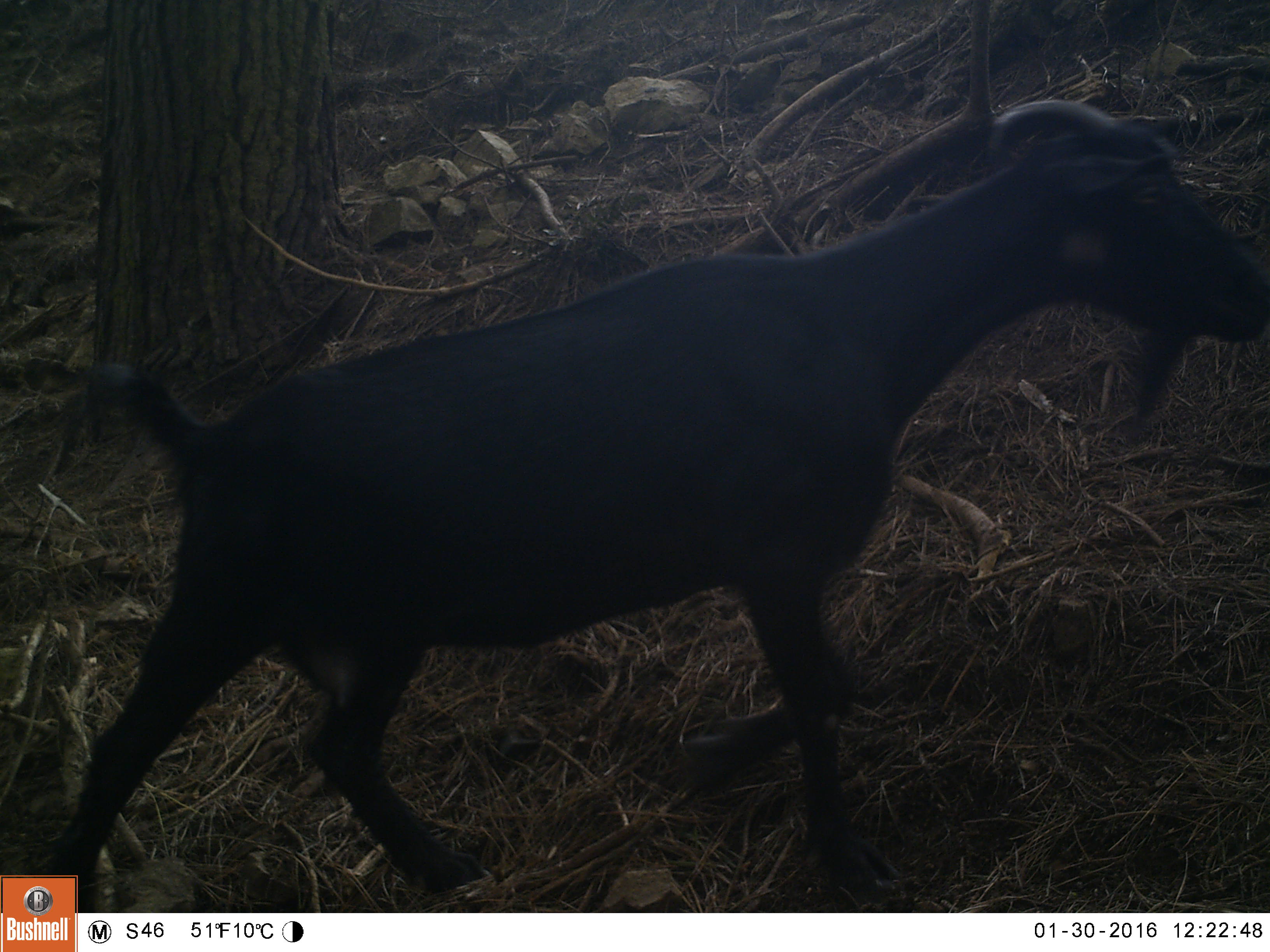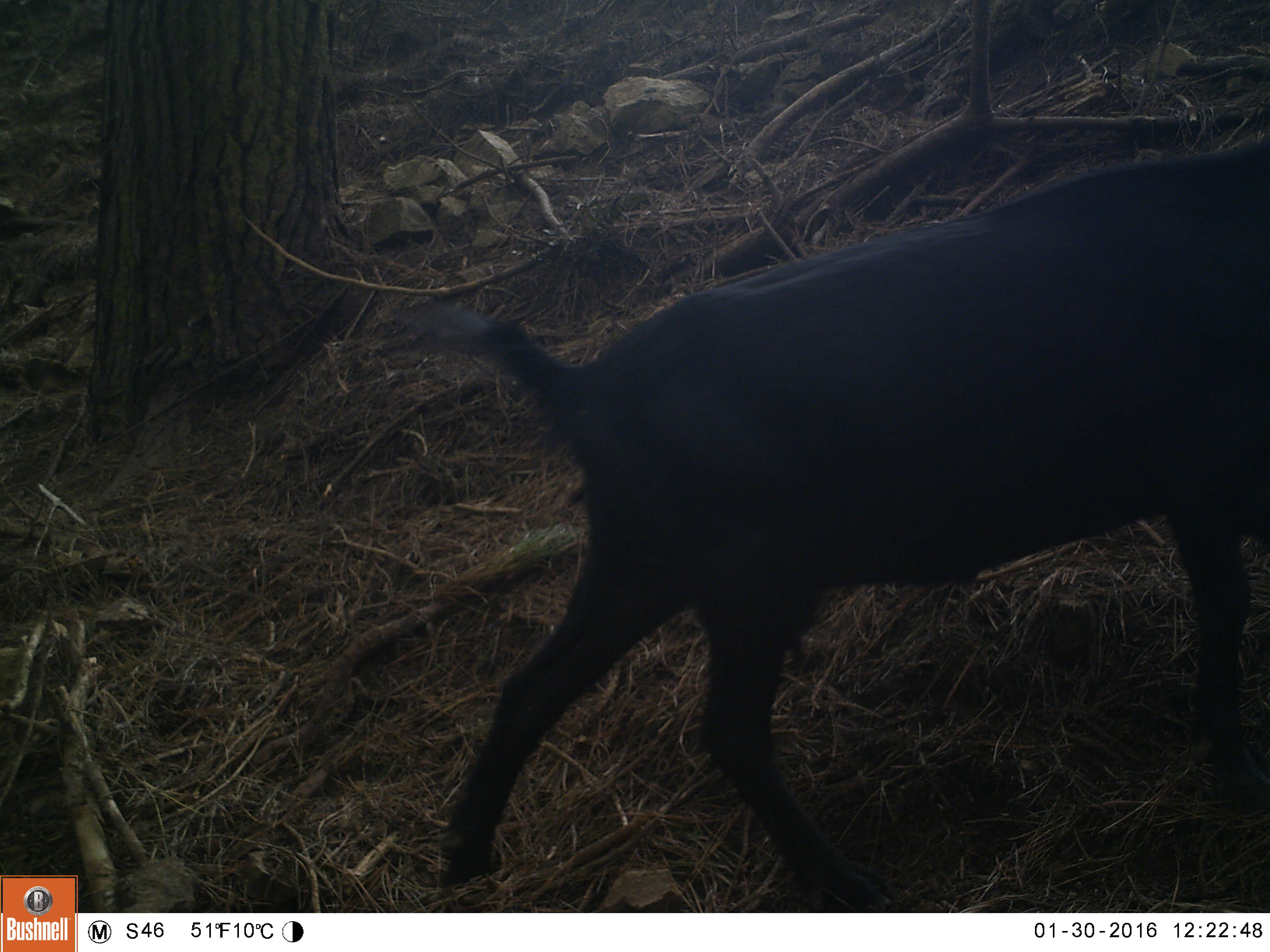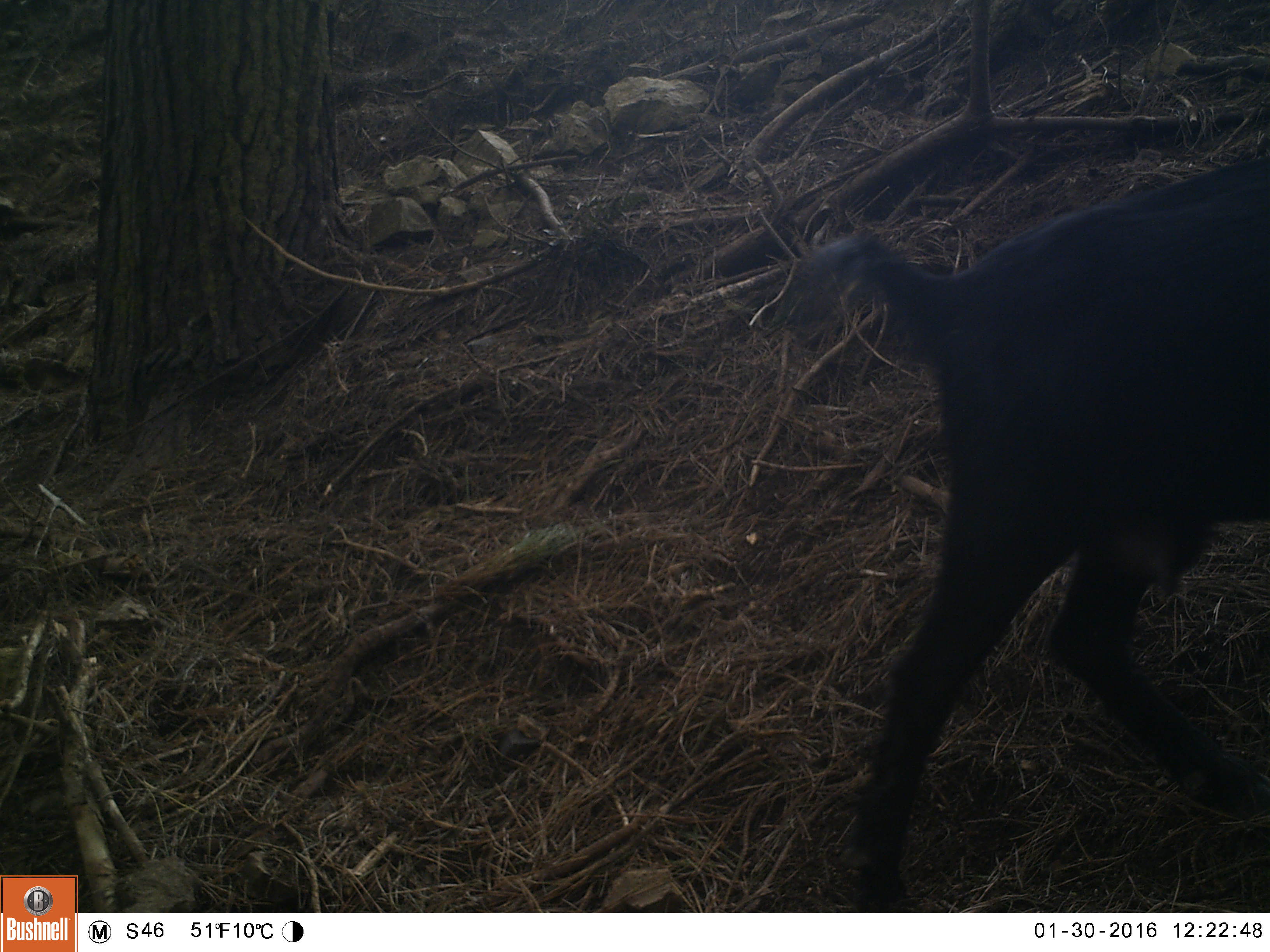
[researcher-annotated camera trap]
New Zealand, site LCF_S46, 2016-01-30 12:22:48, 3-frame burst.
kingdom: Animalia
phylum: Chordata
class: Mammalia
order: Artiodactyla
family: Bovidae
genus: Capra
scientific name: Capra hircus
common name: goat